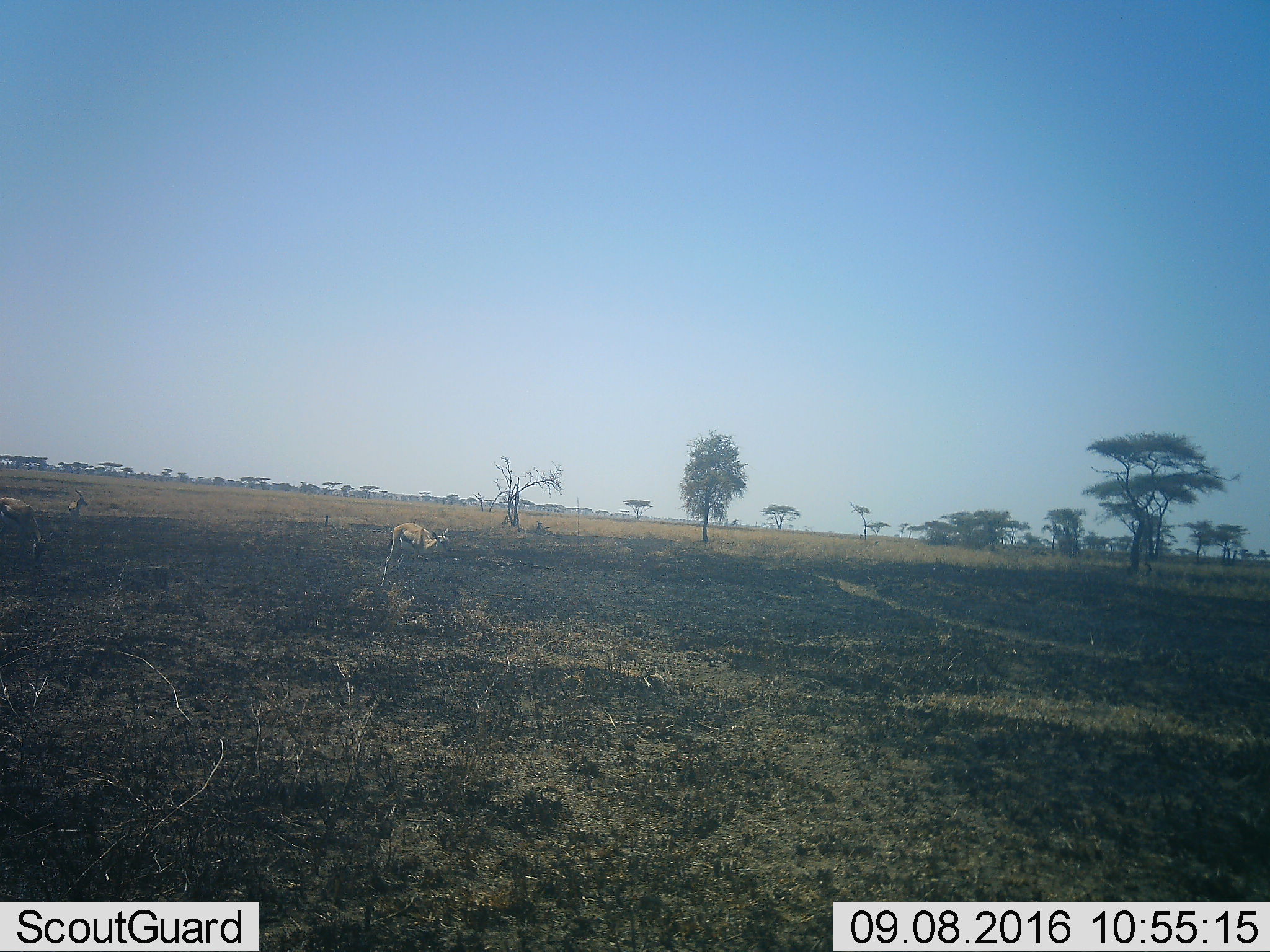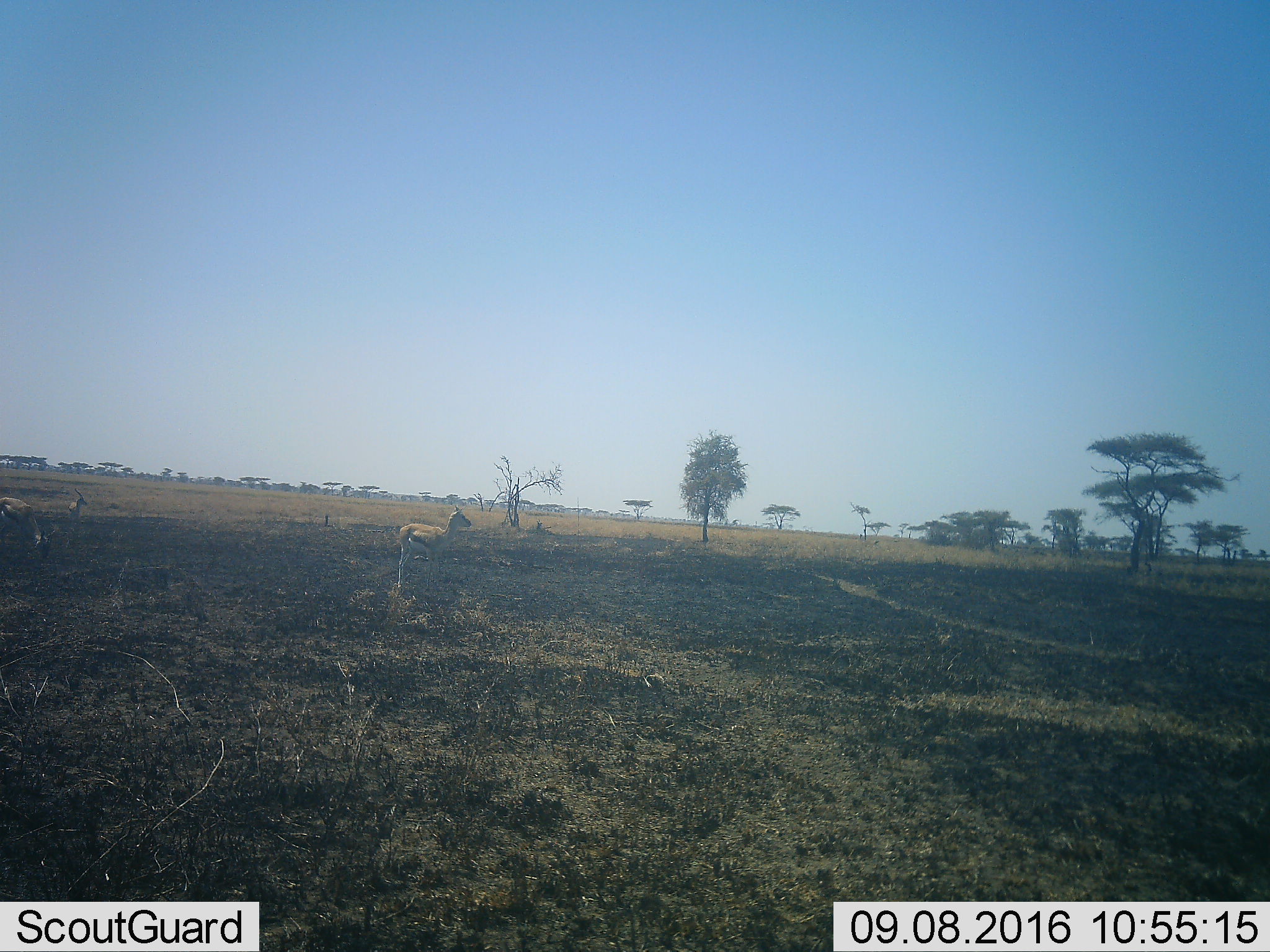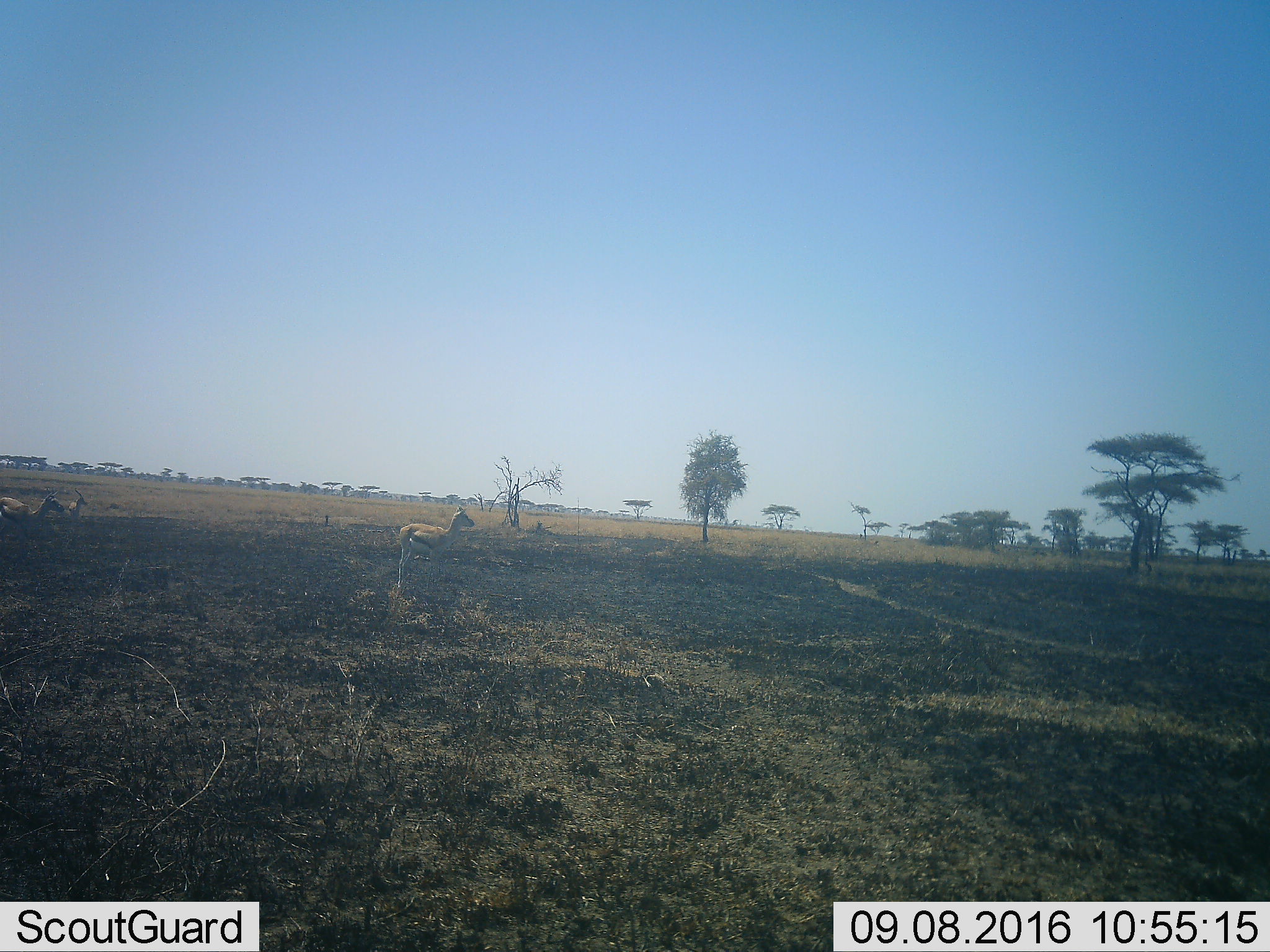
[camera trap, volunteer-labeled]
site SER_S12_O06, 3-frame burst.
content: unidentified animal